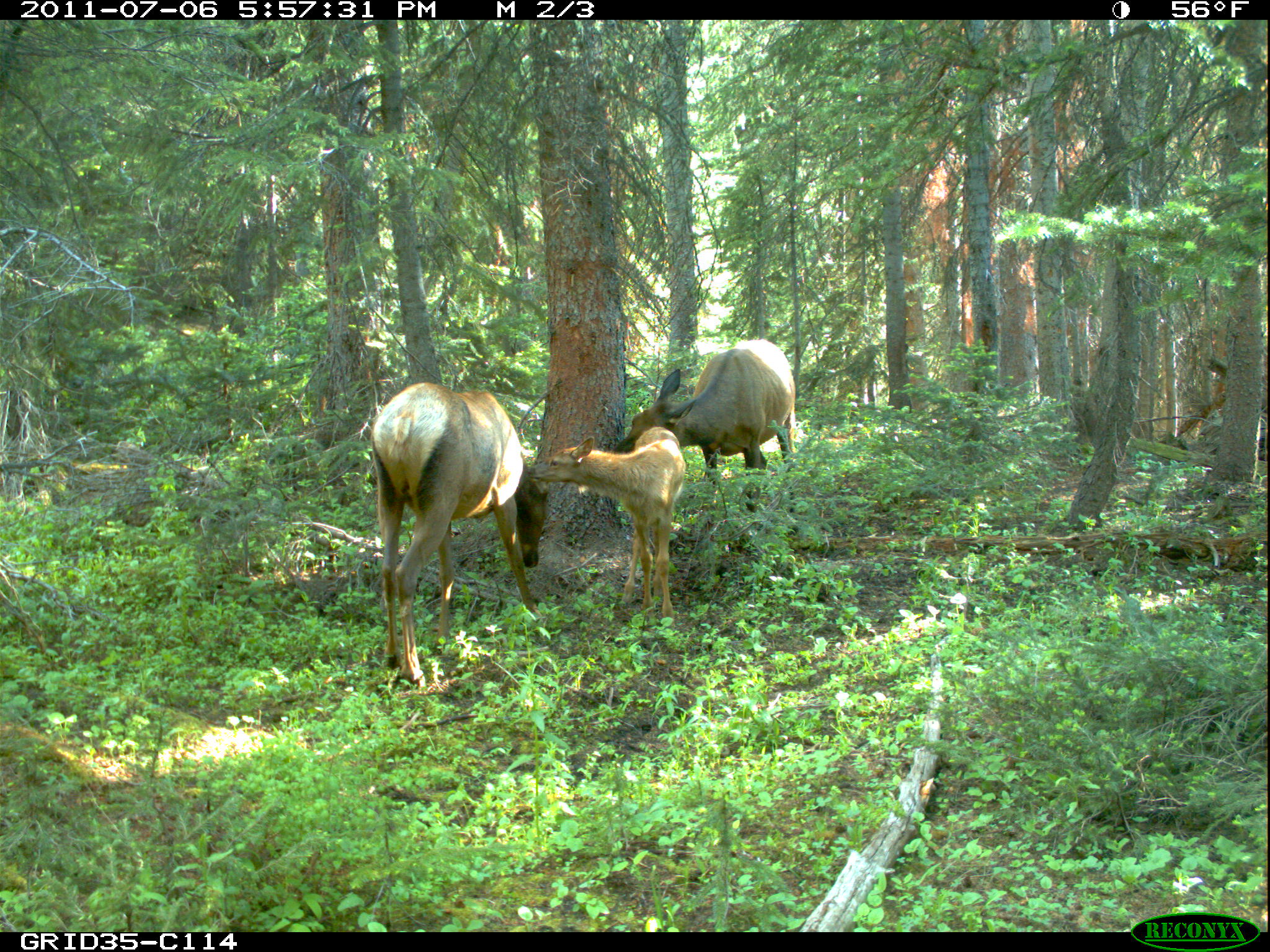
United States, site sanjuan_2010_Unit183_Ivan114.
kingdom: Animalia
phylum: Chordata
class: Mammalia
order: Artiodactyla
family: Cervidae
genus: Cervus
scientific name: Cervus elaphus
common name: red deer